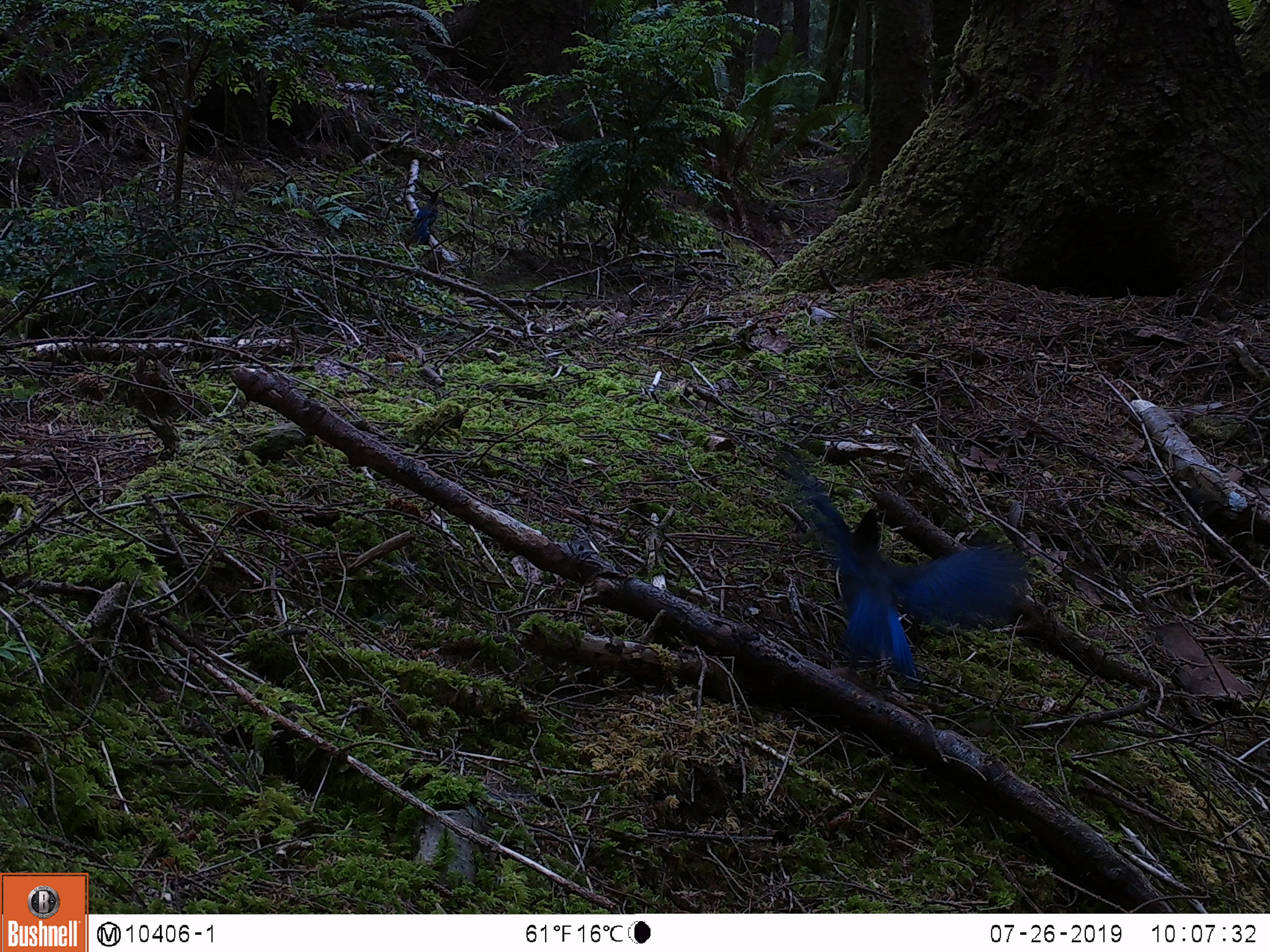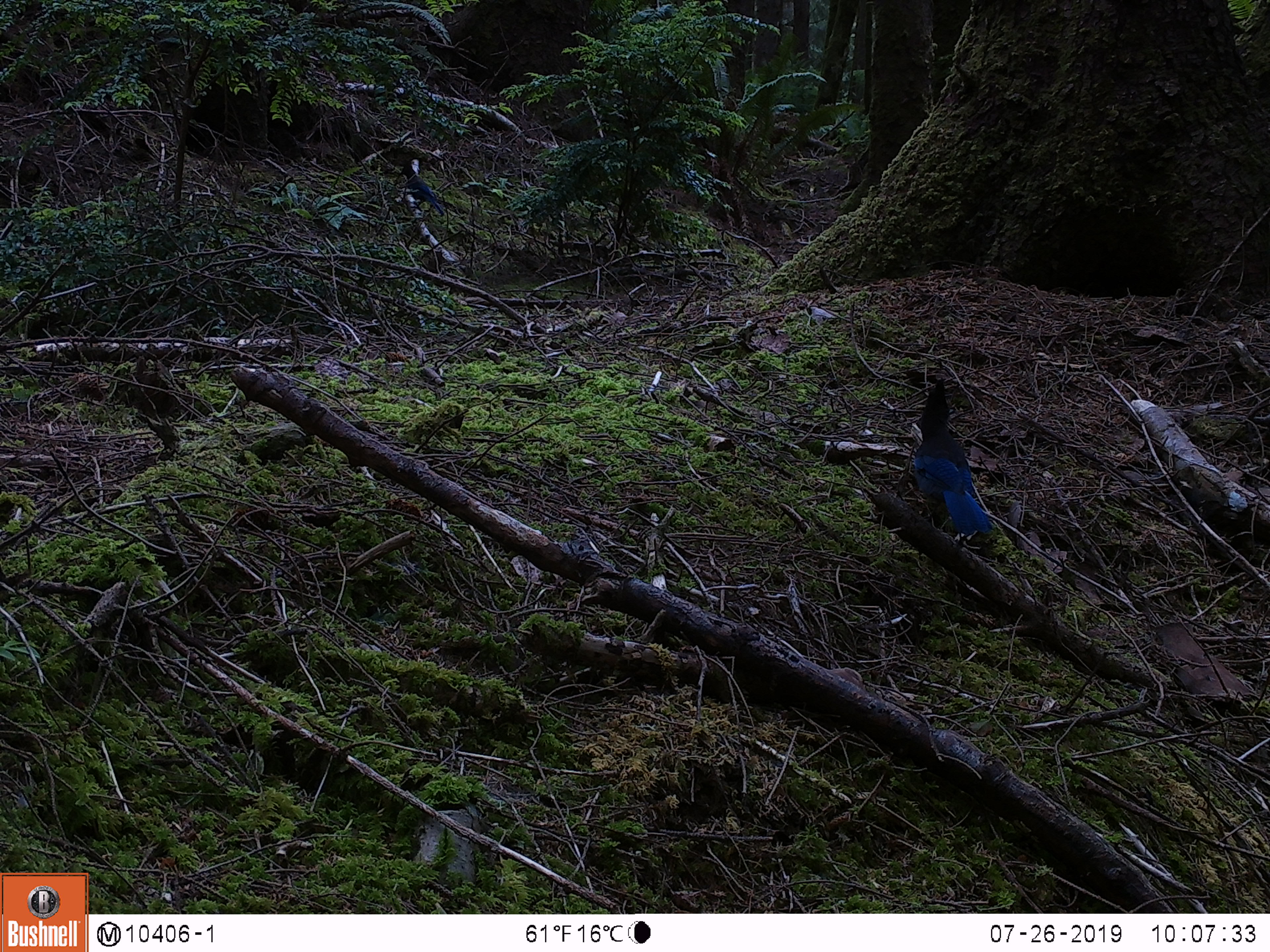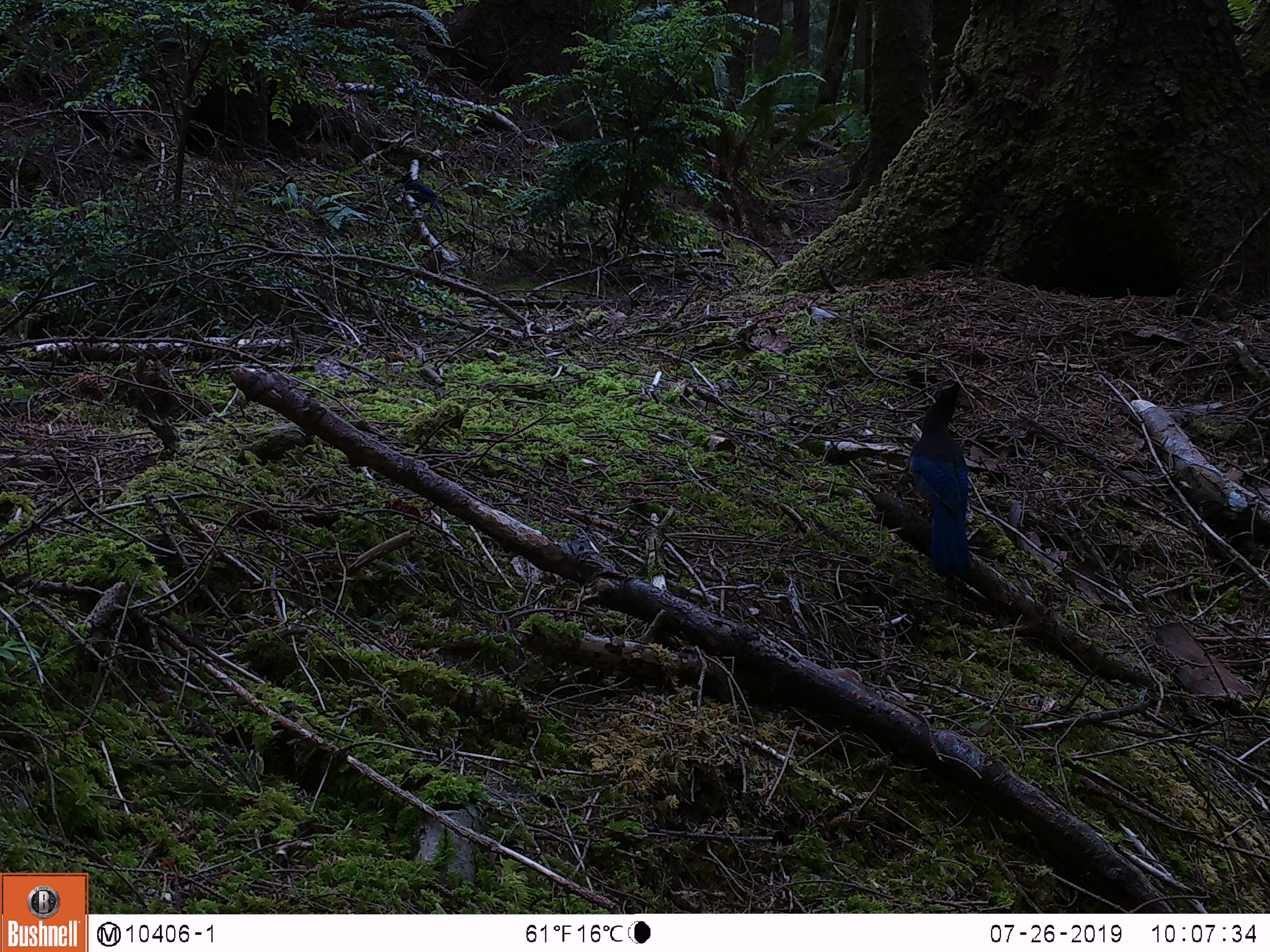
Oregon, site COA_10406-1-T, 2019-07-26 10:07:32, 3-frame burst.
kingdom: Animalia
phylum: Chordata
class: Aves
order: Passeriformes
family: Corvidae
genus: Cyanocitta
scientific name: Cyanocitta stelleri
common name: steller's jay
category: stellers jay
Stellers jay (steller's jay) (Cyanocitta stelleri).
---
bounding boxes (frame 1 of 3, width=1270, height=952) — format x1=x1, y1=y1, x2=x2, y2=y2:
stellers jay: x1=791, y1=469, x2=1029, y2=704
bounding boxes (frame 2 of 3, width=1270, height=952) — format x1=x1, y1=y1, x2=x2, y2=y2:
stellers jay: x1=904, y1=377, x2=1002, y2=547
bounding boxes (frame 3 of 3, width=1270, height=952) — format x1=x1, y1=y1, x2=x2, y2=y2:
stellers jay: x1=907, y1=385, x2=983, y2=574